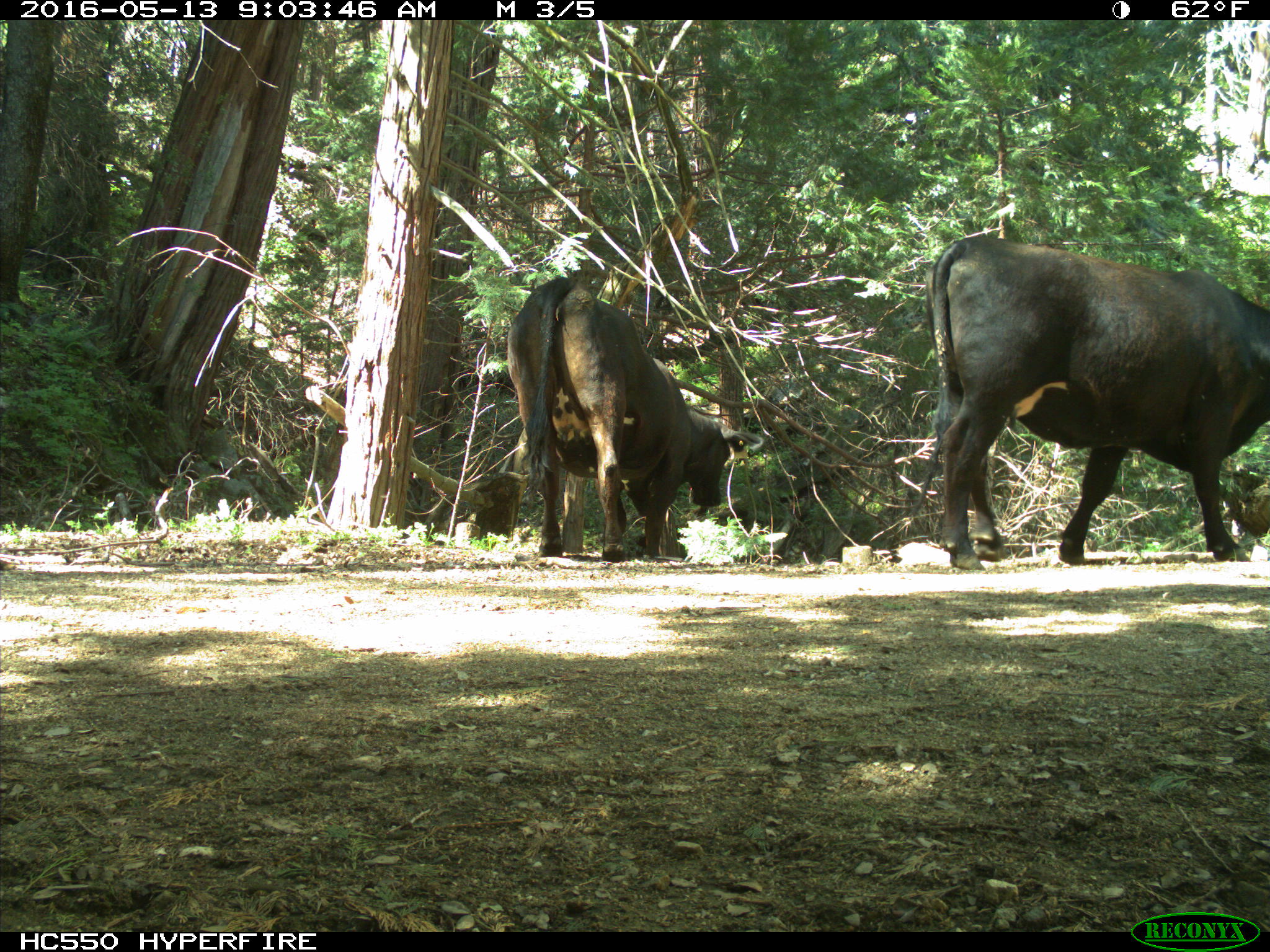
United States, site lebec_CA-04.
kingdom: Animalia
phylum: Chordata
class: Mammalia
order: Artiodactyla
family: Bovidae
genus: Bos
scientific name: Bos taurus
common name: domestic cow